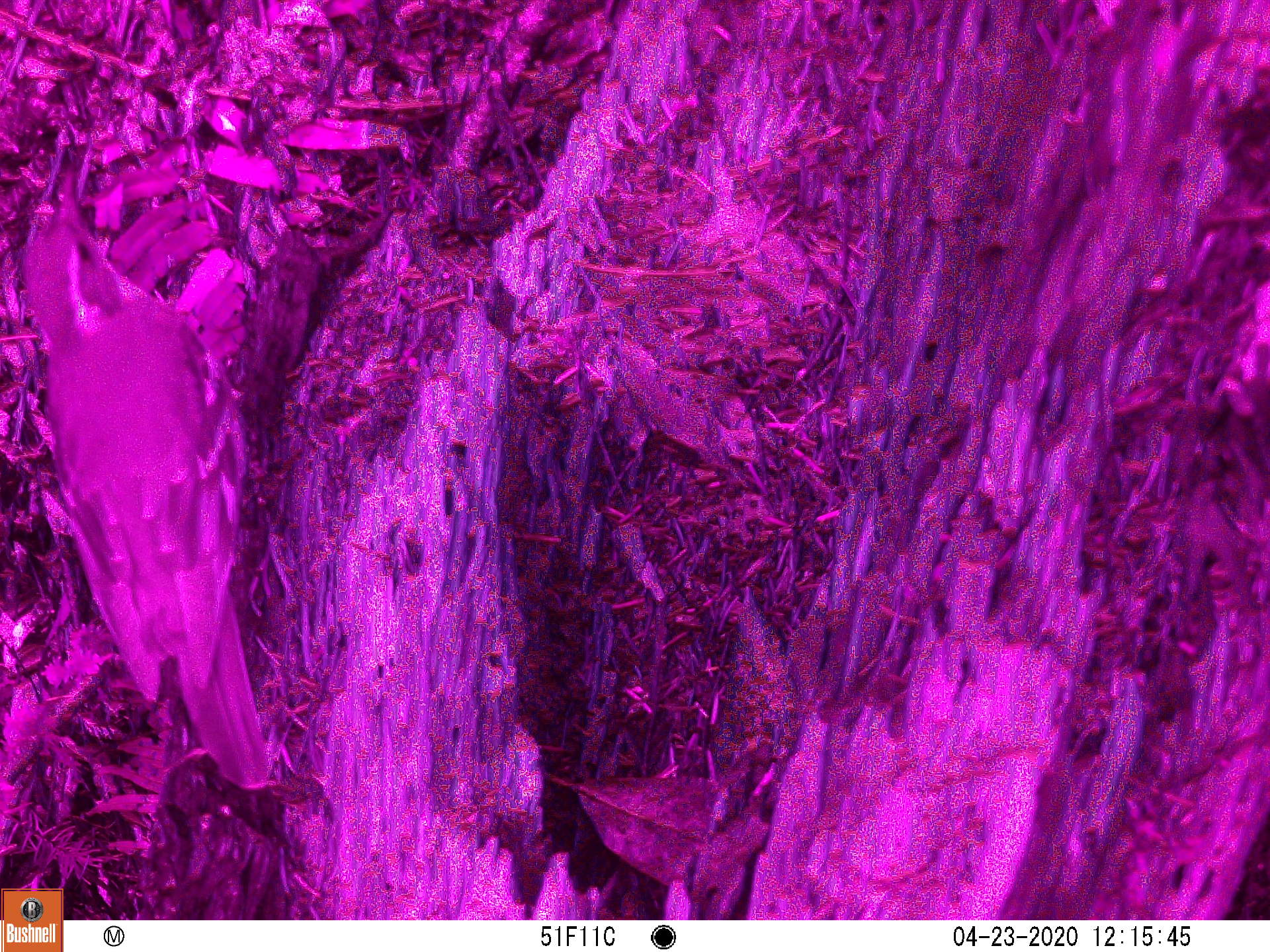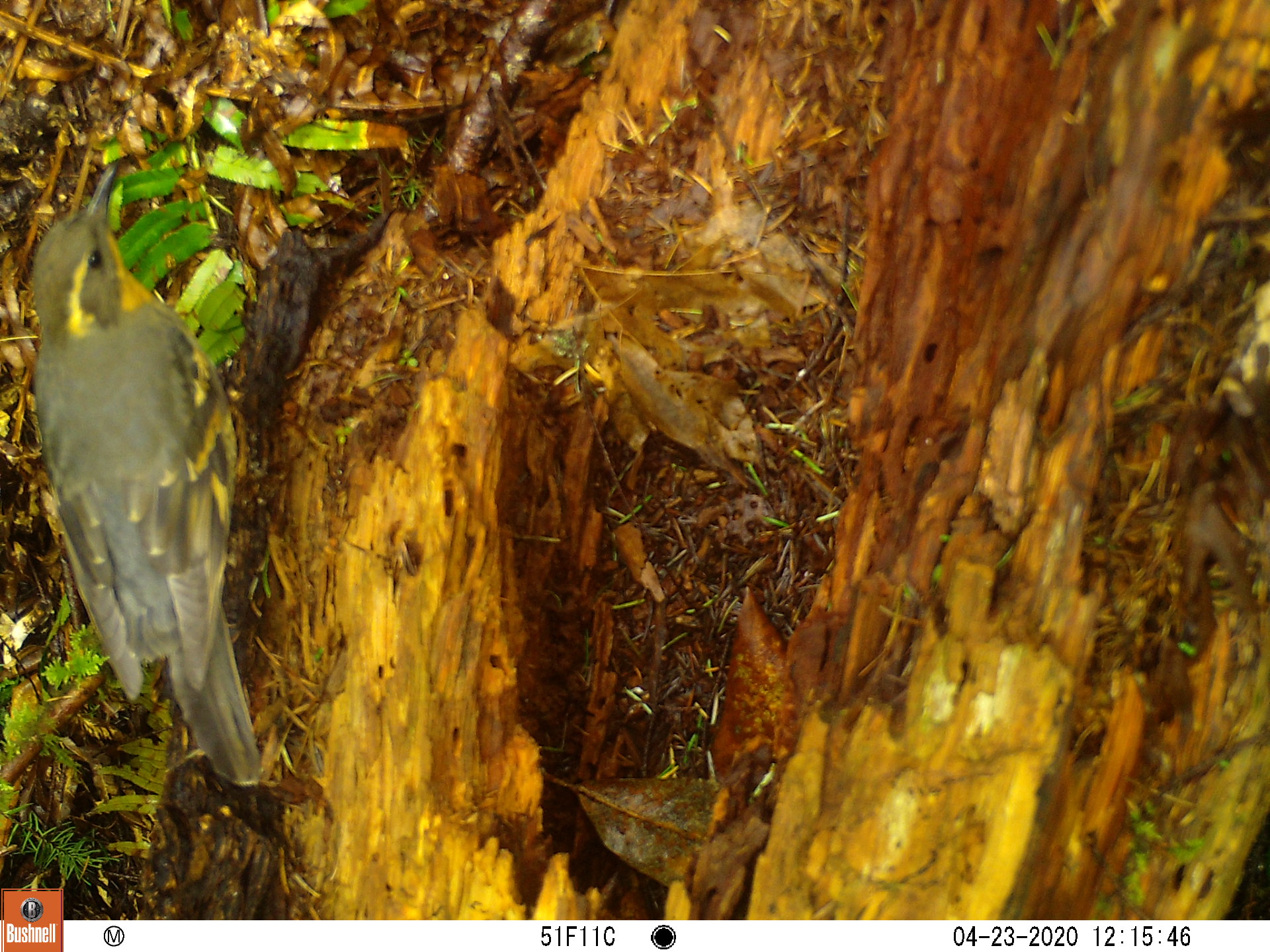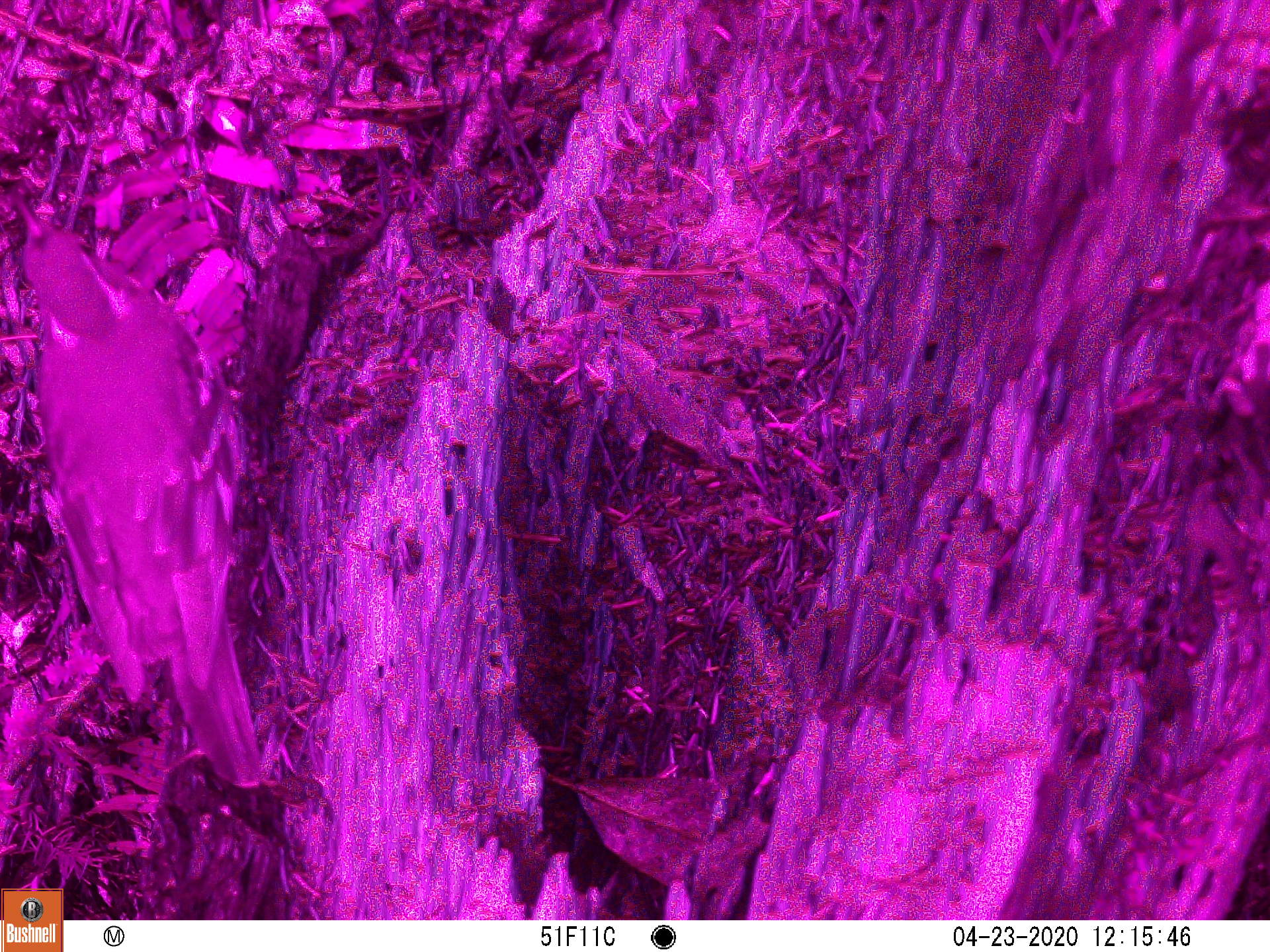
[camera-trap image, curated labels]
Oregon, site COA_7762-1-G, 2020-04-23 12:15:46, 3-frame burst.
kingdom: Animalia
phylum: Chordata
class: Aves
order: Passeriformes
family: Turdidae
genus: Ixoreus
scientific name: Ixoreus naevius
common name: varied thrush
Varied thrush (Ixoreus naevius).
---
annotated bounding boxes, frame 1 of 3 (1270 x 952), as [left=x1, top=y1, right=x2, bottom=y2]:
varied thrush: [left=30, top=170, right=273, bottom=794]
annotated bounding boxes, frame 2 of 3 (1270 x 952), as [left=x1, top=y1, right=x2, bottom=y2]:
varied thrush: [left=27, top=165, right=273, bottom=794]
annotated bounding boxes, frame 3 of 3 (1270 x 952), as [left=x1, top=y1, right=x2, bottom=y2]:
varied thrush: [left=19, top=202, right=265, bottom=790]